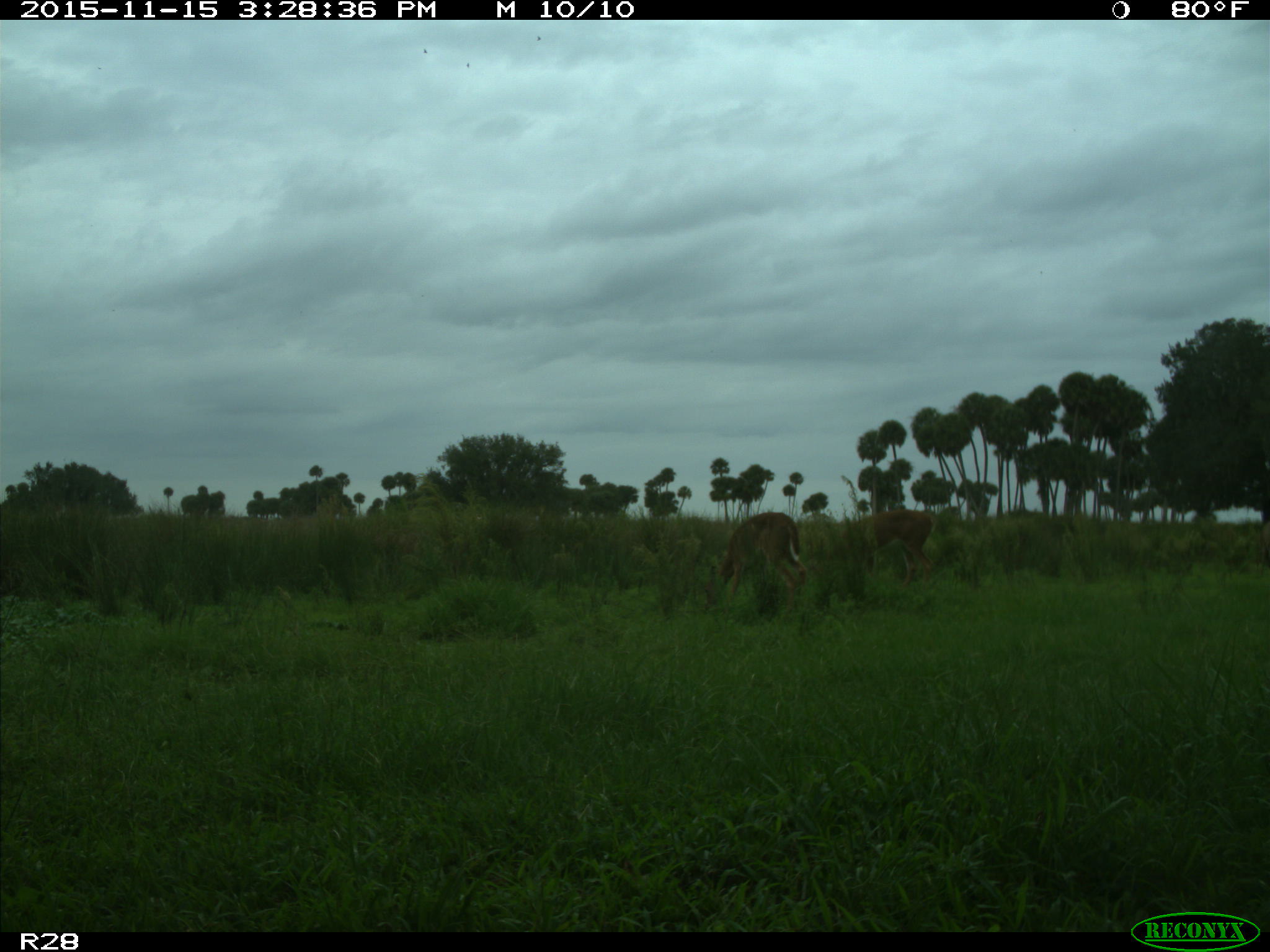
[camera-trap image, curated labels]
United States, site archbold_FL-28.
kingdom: Animalia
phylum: Chordata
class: Mammalia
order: Artiodactyla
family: Cervidae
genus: Odocoileus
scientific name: Odocoileus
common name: deer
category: unidentified deer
Unidentified deer (deer) (Odocoileus).